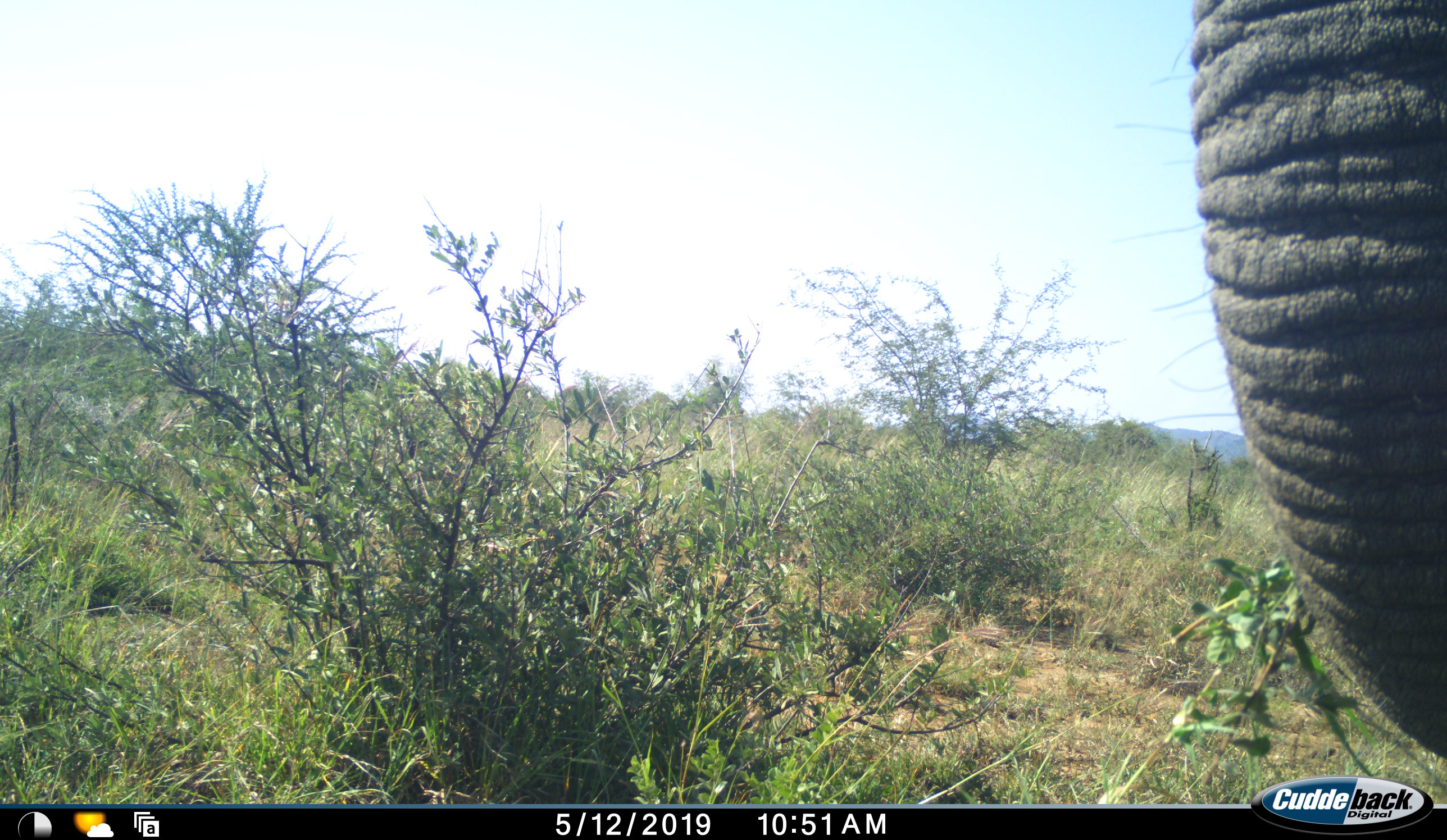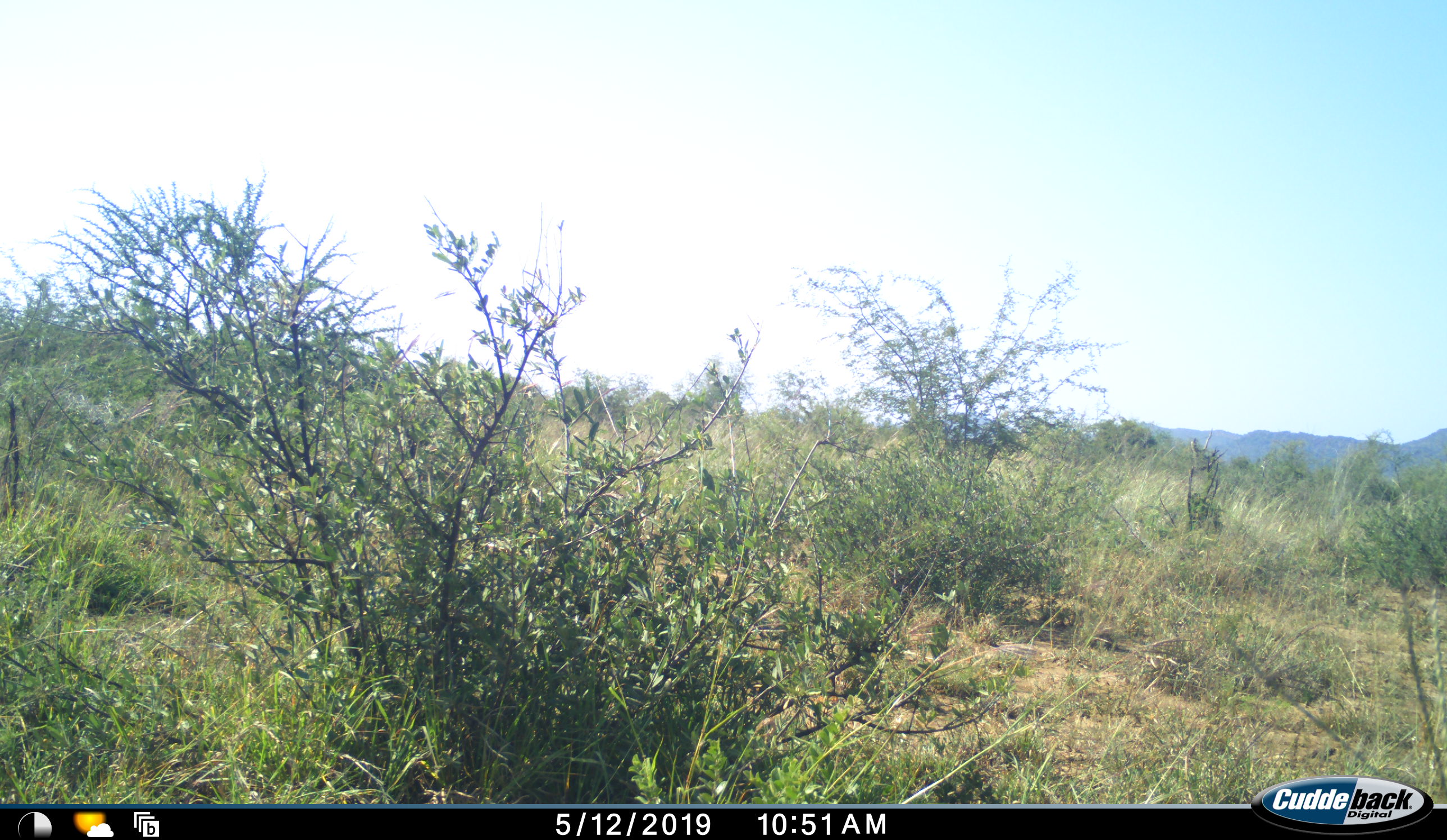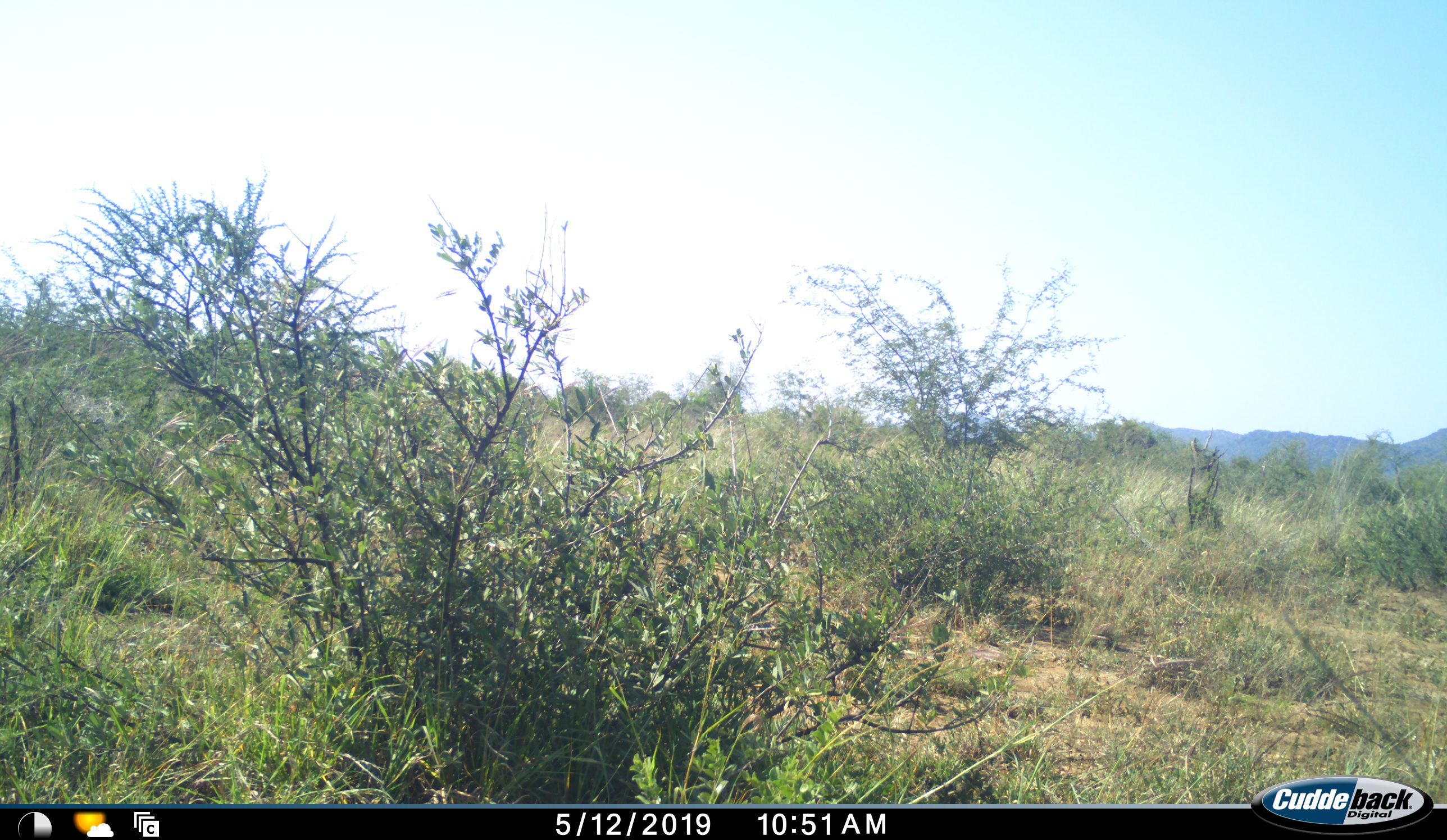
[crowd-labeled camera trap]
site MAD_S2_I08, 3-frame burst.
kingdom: Animalia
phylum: Chordata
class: Mammalia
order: Proboscidea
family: Elephantidae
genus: Loxodonta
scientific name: Loxodonta africana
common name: african bush elephant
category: elephant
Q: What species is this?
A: Elephant (african bush elephant) (Loxodonta africana).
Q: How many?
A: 1.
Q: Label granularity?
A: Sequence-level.